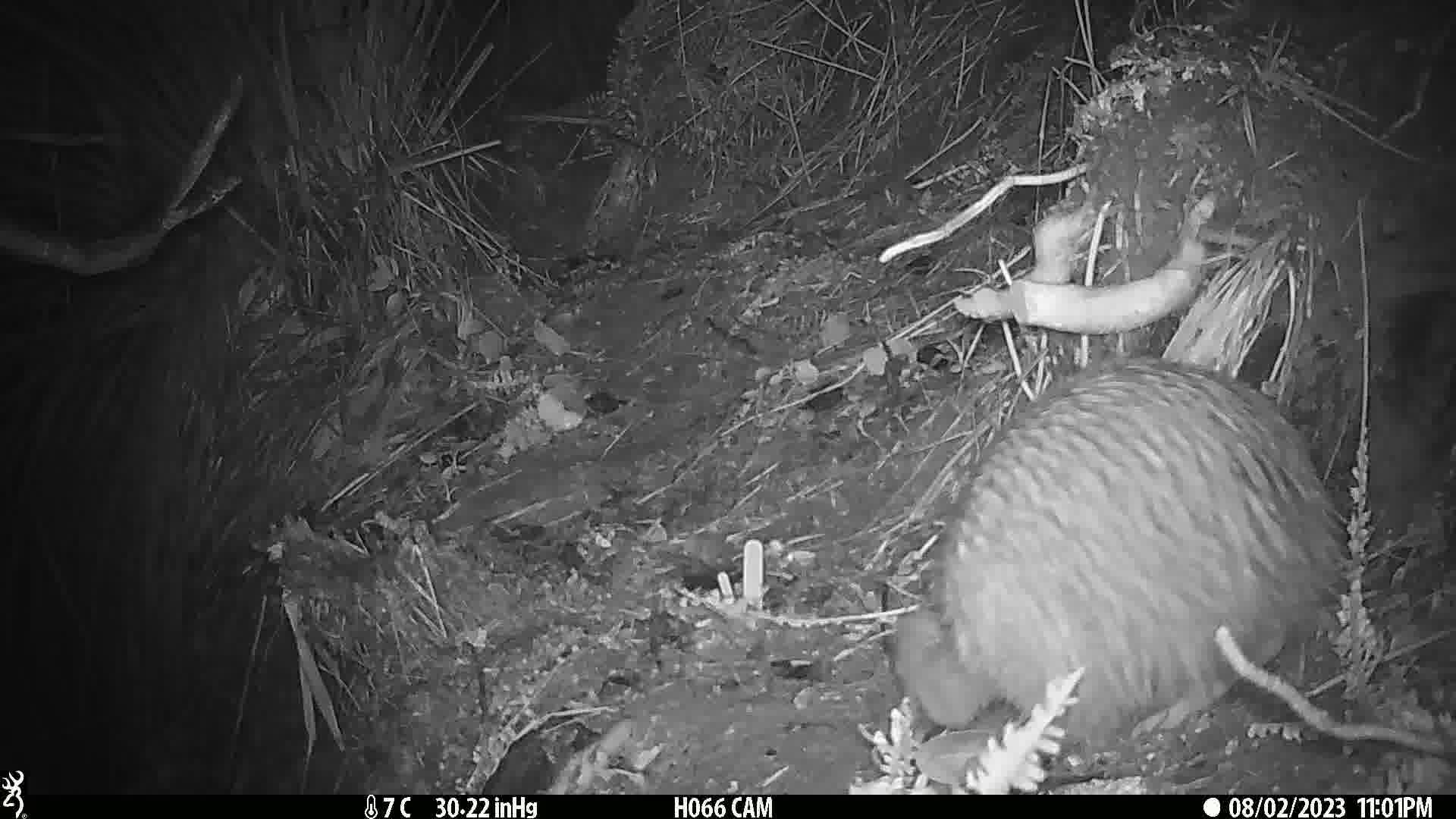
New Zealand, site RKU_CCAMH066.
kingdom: Animalia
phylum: Chordata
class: Aves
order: Apterygiformes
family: Apterygidae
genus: Apteryx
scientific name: Apteryx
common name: kiwi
Kiwi (Apteryx).